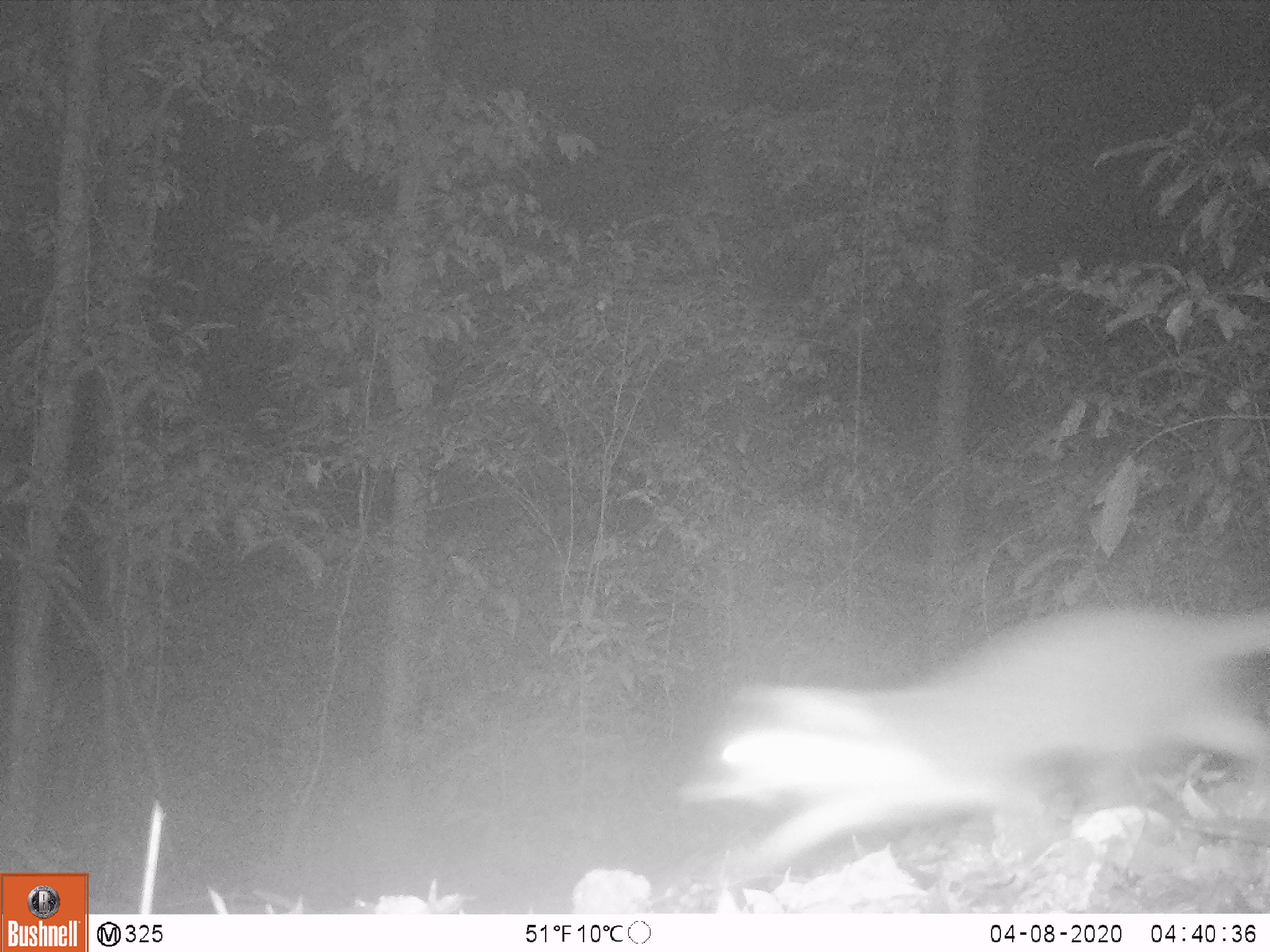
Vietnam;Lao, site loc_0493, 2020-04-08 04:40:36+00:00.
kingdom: Animalia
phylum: Chordata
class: Mammalia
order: Carnivora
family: Mustelidae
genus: Melogale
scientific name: Melogale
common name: ferret badger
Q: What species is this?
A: Ferret badger (Melogale).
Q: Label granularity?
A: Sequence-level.